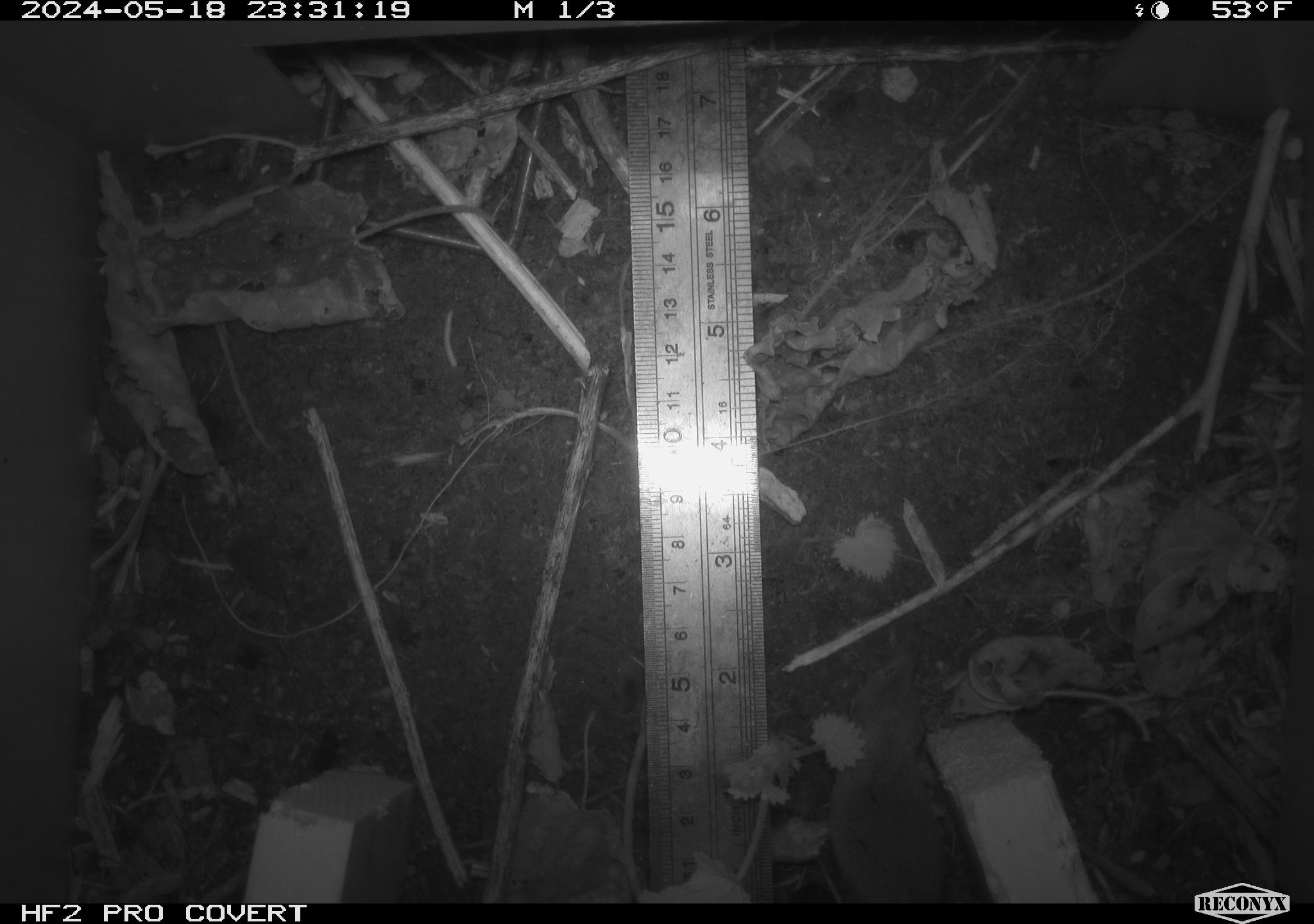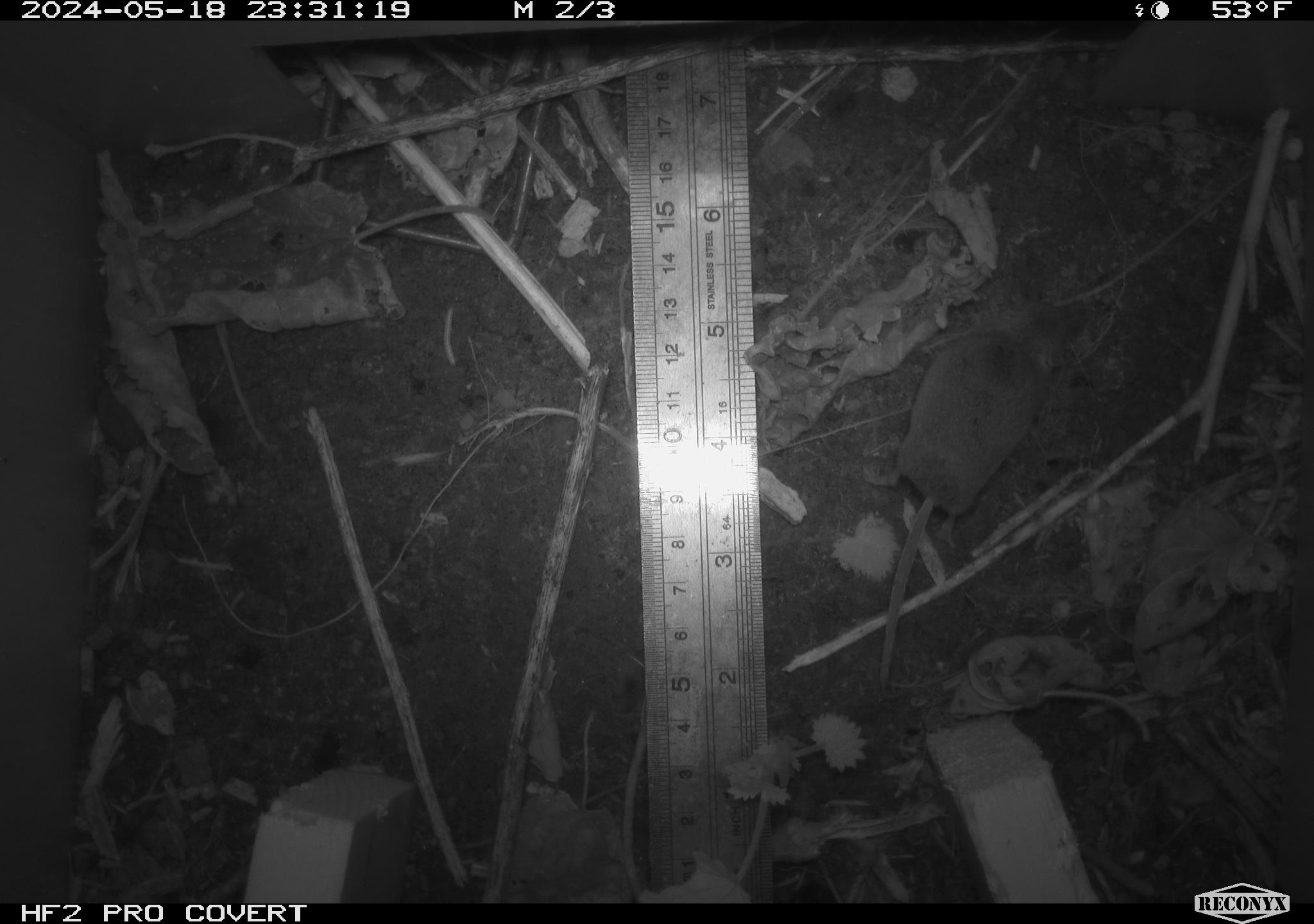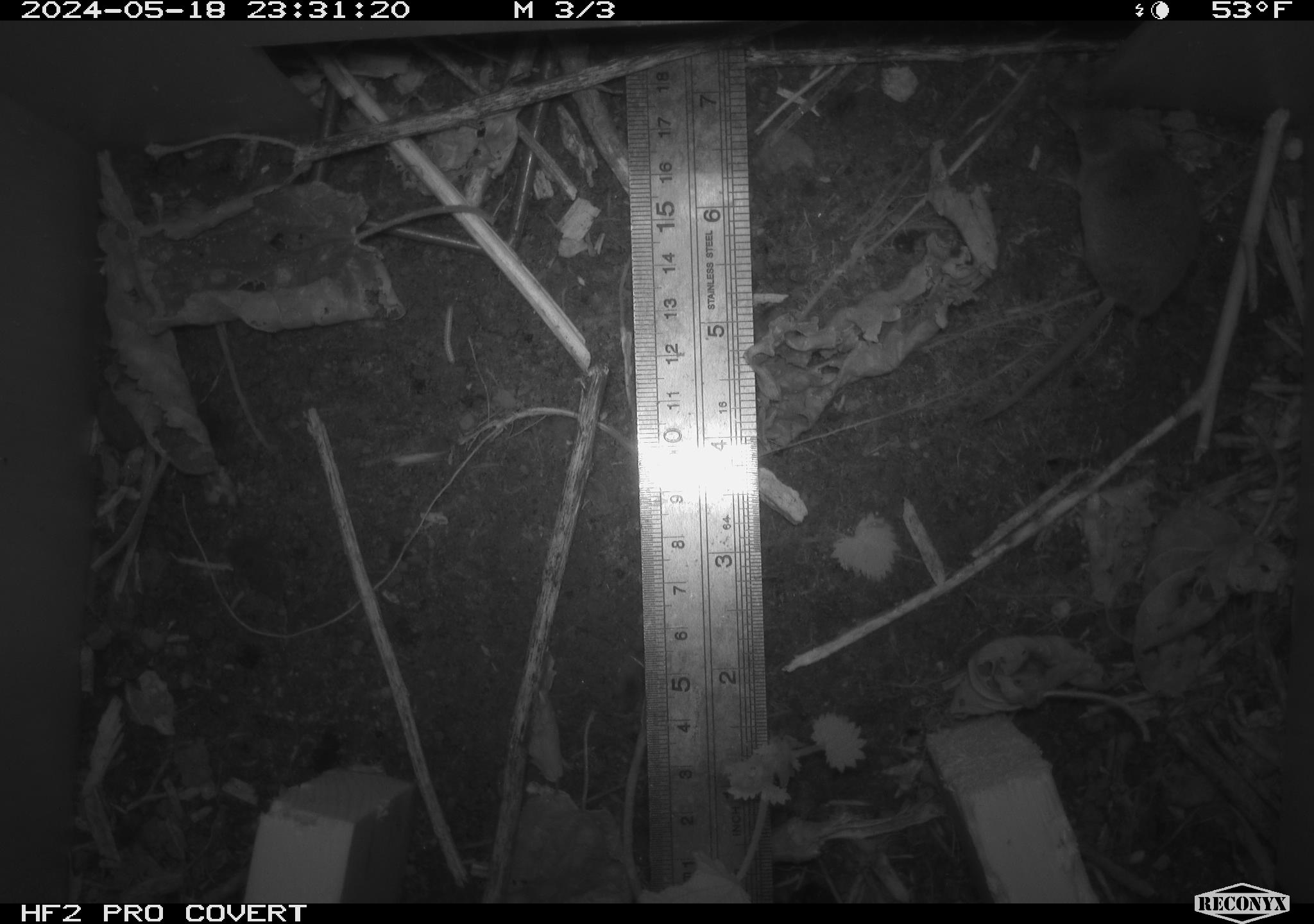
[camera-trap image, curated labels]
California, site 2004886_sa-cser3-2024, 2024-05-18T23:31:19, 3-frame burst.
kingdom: Animalia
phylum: Chordata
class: Mammalia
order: Rodentia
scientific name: Rodentia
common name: rodent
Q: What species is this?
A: Rodent (Rodentia).